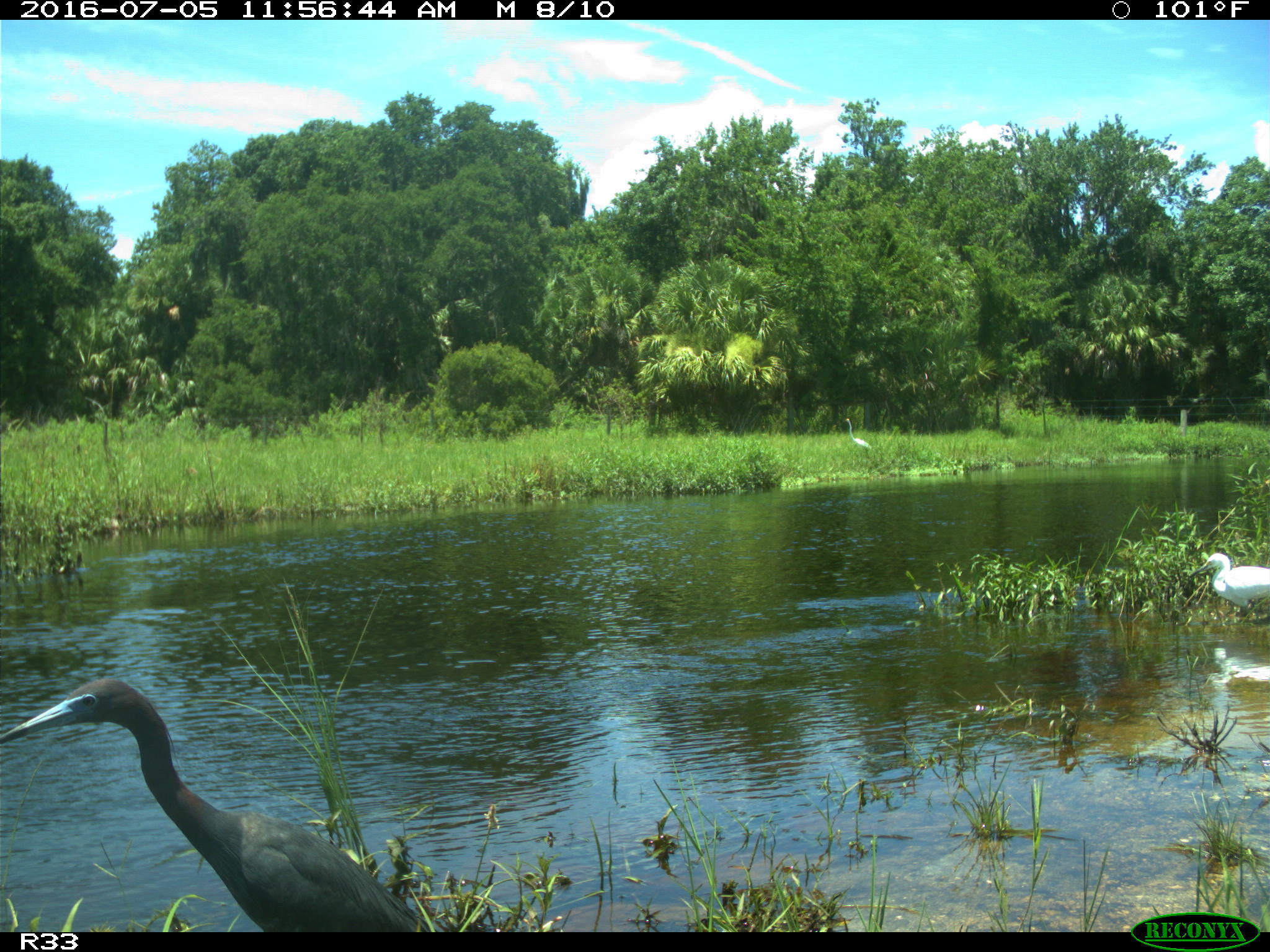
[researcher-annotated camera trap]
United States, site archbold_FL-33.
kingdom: Animalia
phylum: Chordata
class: Aves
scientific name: Aves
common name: birds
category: unidentified bird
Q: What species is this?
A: Unidentified bird (birds) (Aves).